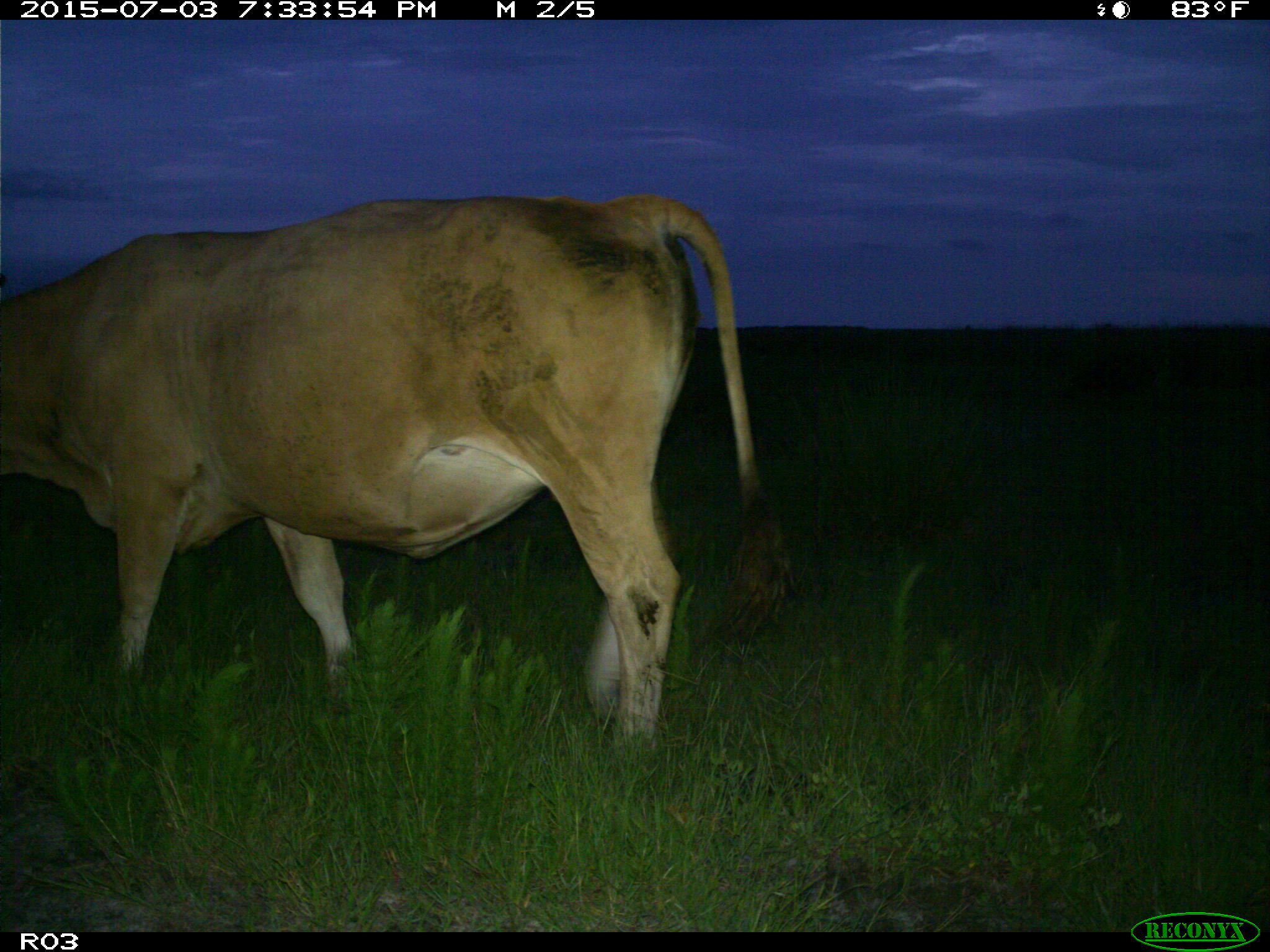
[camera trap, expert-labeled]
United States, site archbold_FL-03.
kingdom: Animalia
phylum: Chordata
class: Mammalia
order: Artiodactyla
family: Bovidae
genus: Bos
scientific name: Bos taurus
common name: domestic cow